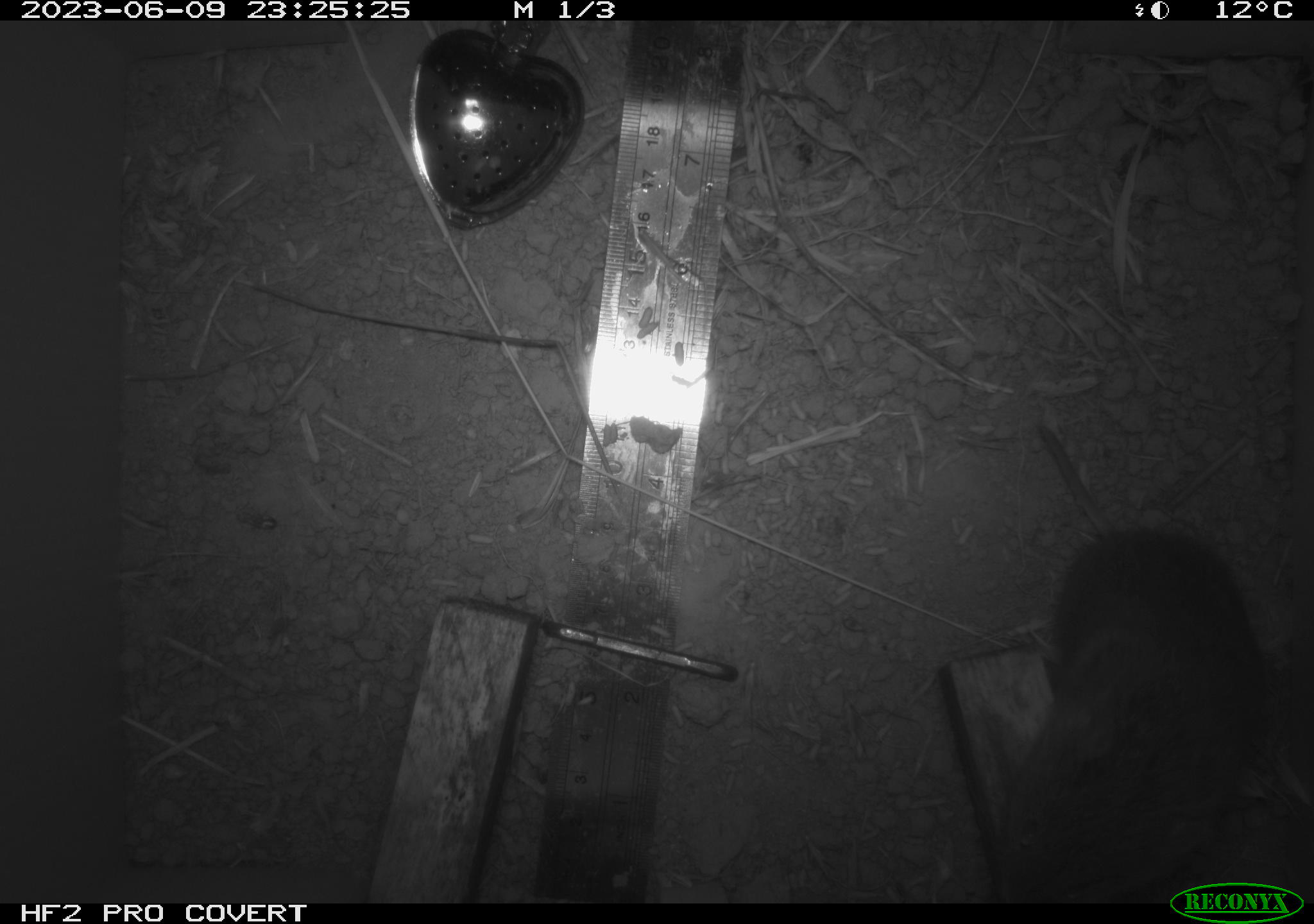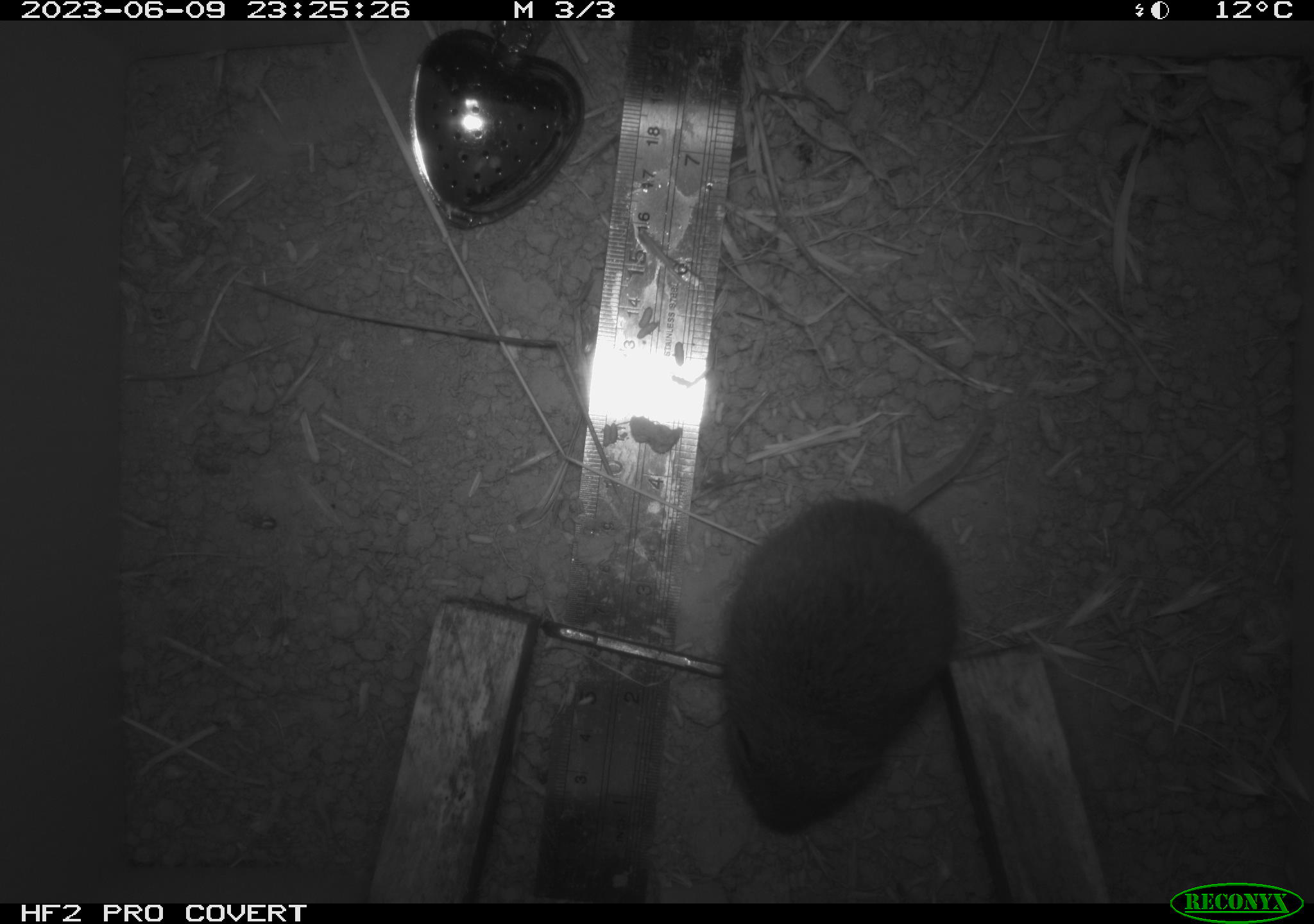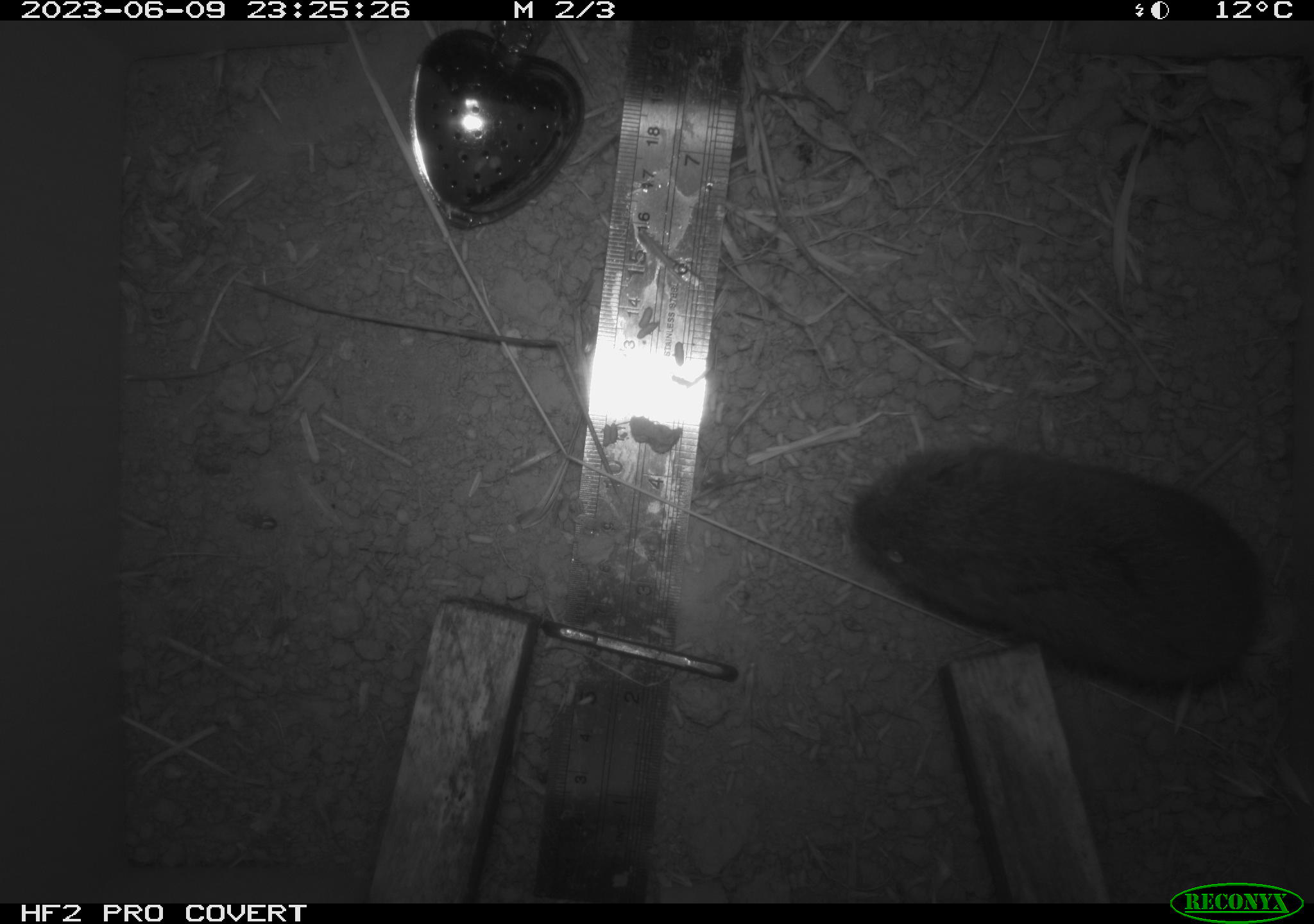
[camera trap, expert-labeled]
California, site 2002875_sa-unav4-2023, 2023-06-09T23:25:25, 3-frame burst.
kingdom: Animalia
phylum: Chordata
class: Mammalia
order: Rodentia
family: Cricetidae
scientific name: Arvicolinae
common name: voles, lemmings, and muskrats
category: arvicolinae subfamily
Arvicolinae subfamily (voles, lemmings, and muskrats) (Arvicolinae).